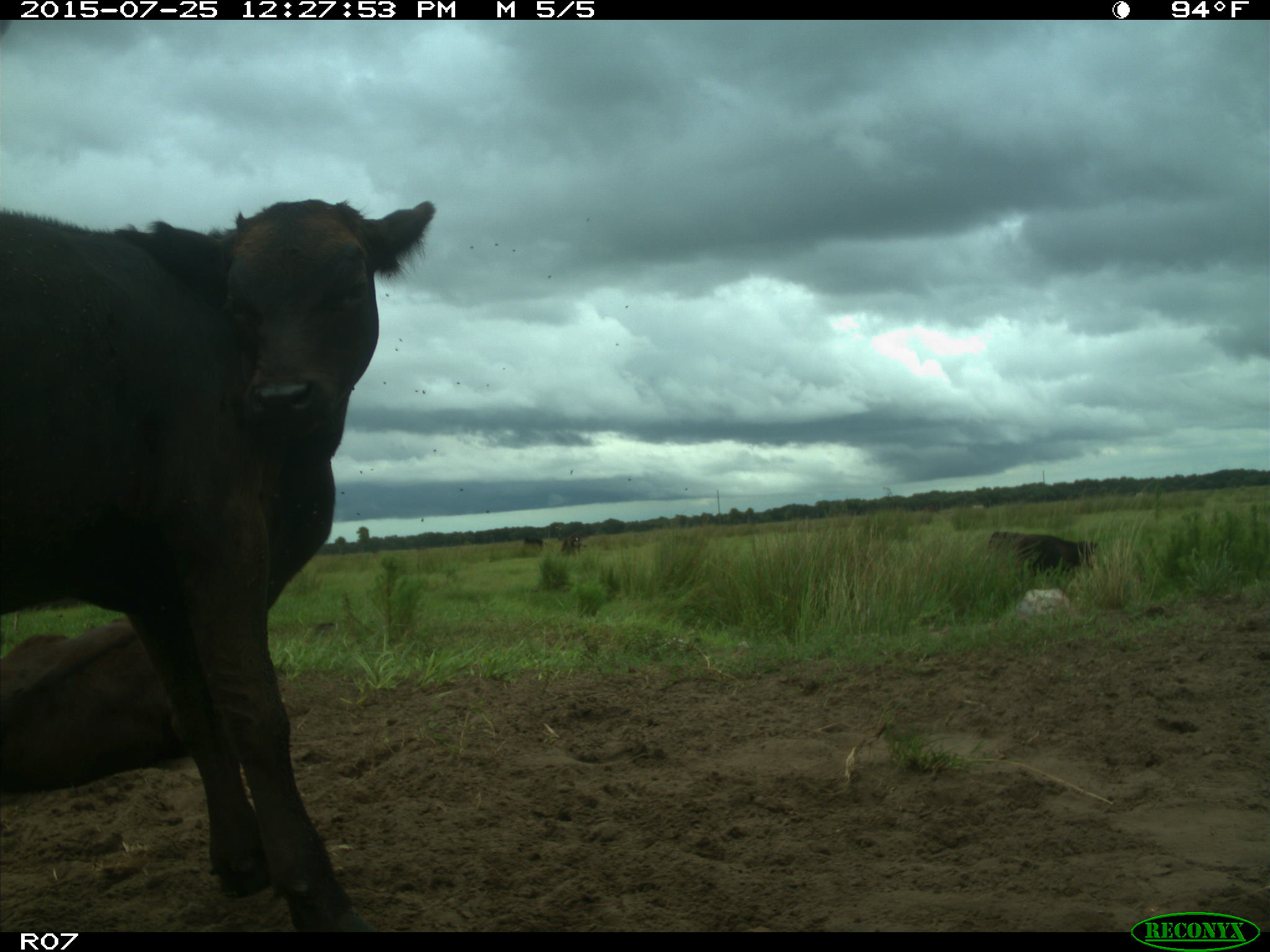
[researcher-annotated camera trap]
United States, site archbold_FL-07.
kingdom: Animalia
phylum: Chordata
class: Mammalia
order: Artiodactyla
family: Bovidae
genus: Bos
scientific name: Bos taurus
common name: domestic cow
Bos taurus (domestic cow).